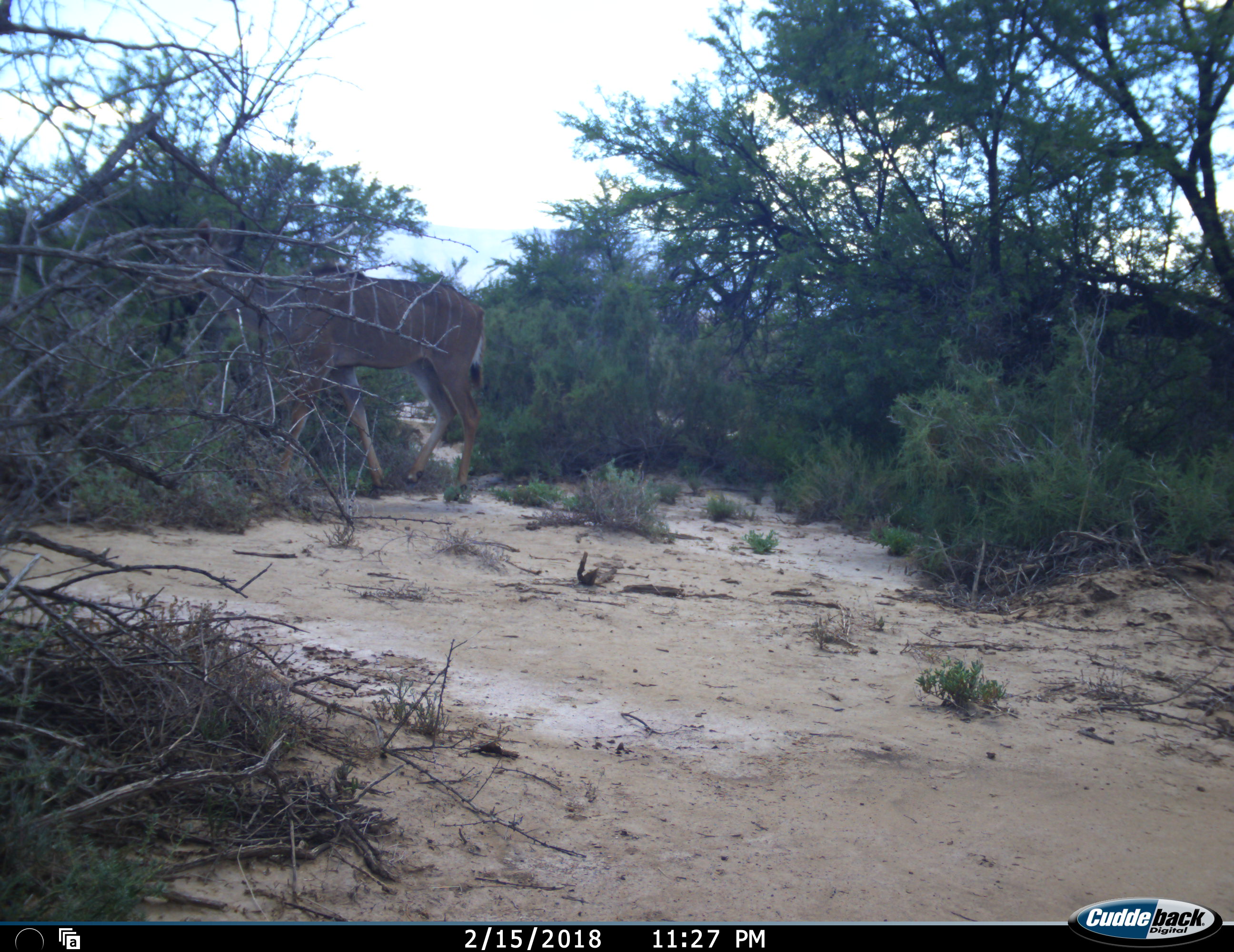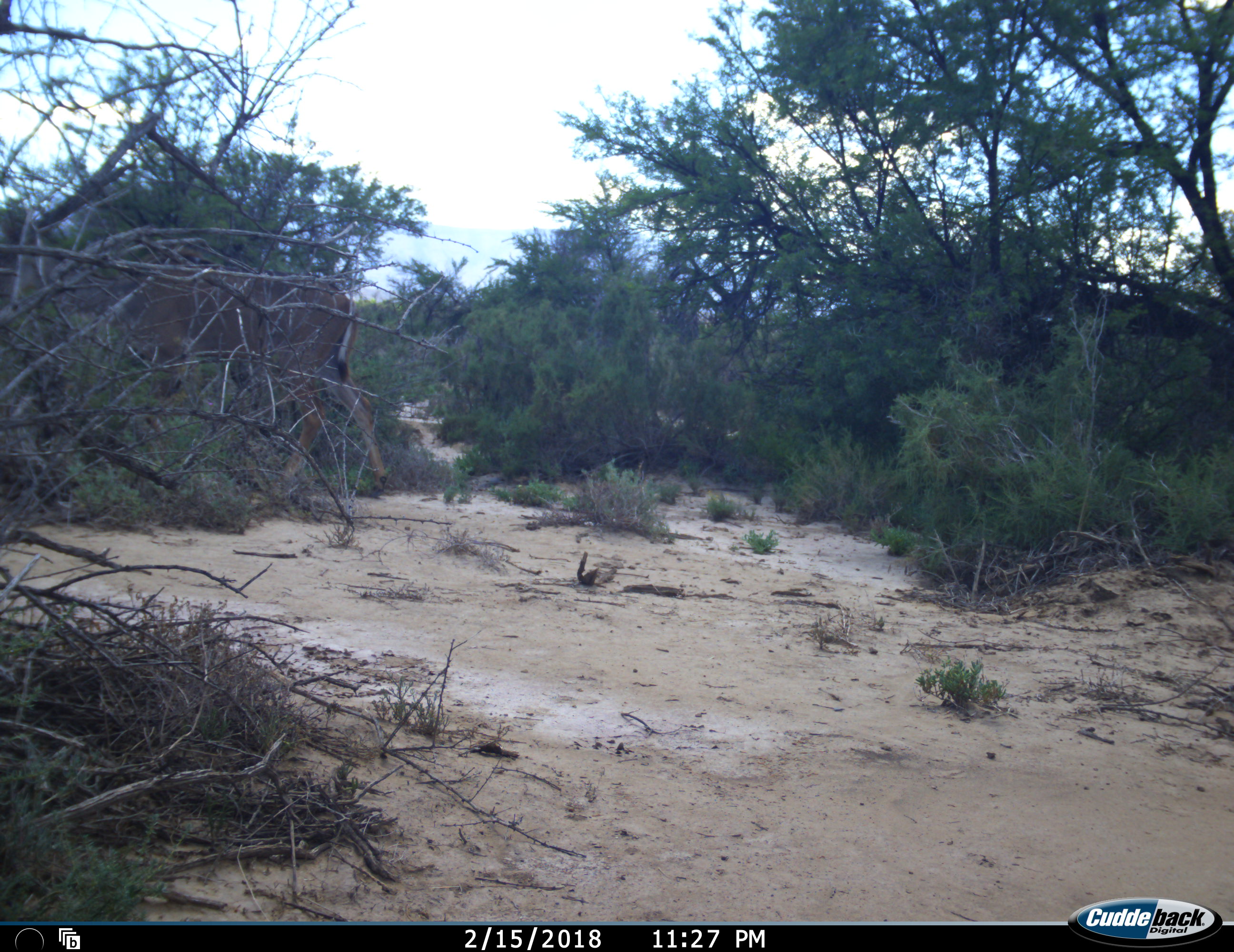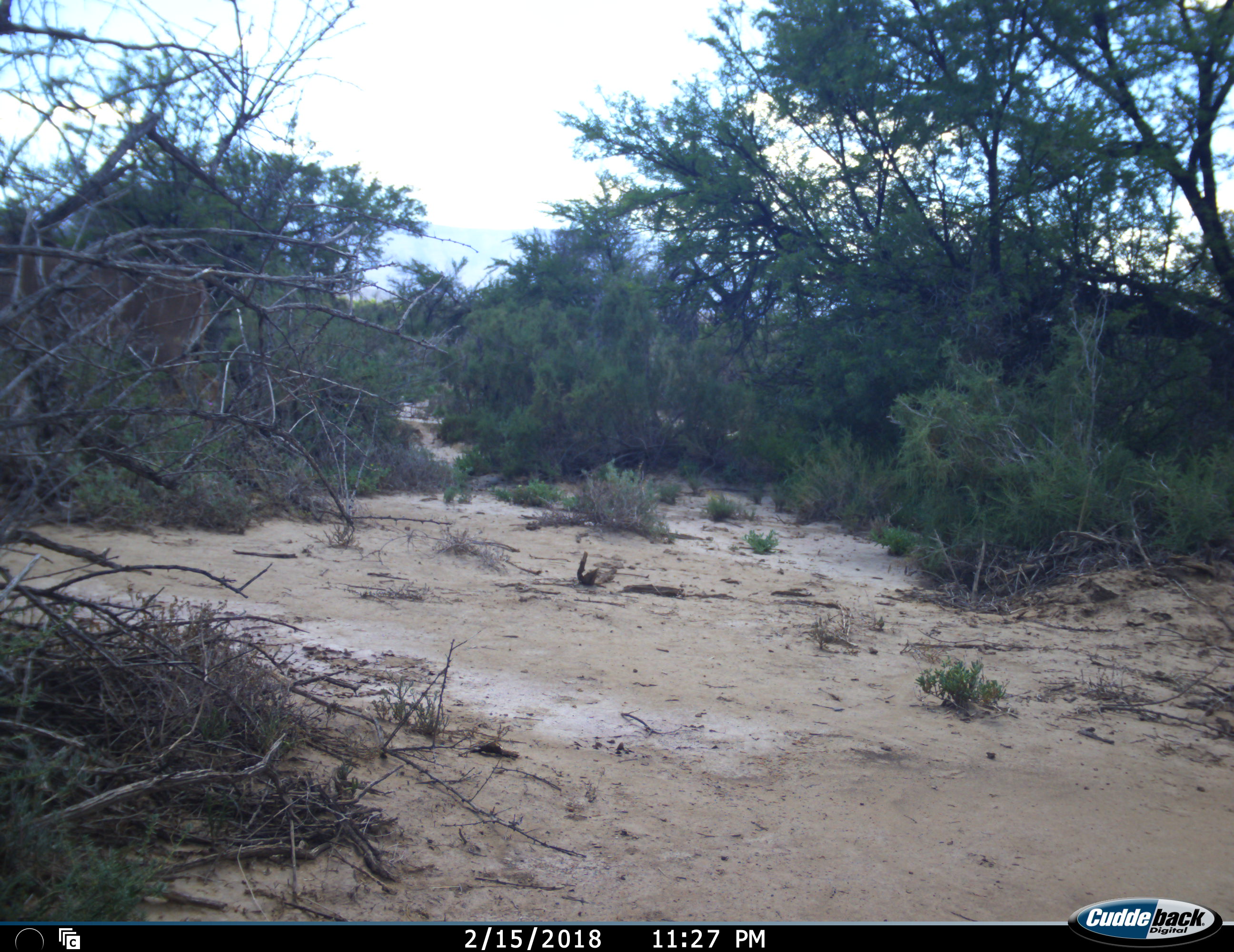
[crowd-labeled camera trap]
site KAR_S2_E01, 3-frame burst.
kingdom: Animalia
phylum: Chordata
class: Mammalia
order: Artiodactyla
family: Bovidae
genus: Tragelaphus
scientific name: Tragelaphus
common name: kudu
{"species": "kudu (Tragelaphus)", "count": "1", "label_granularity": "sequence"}